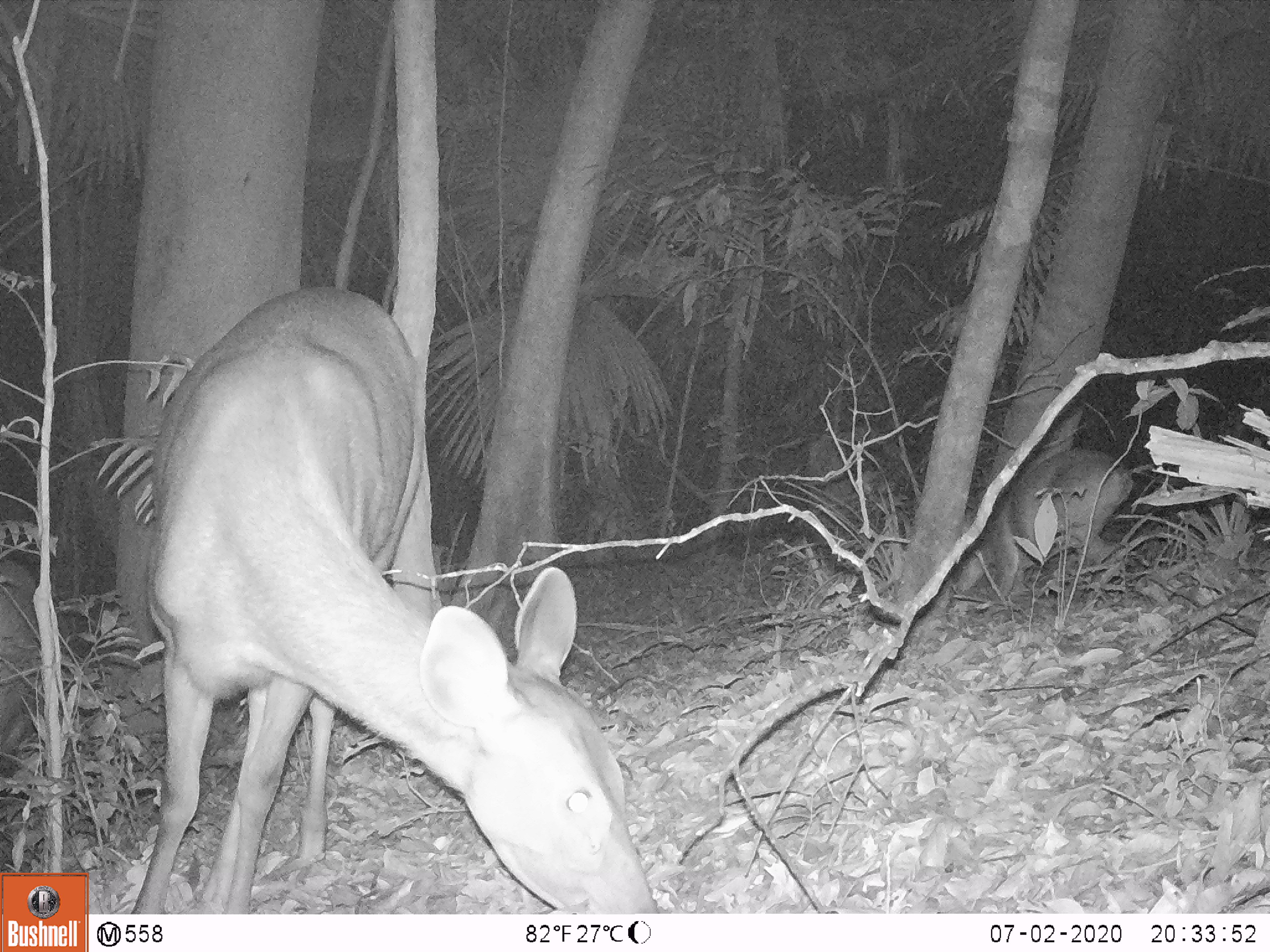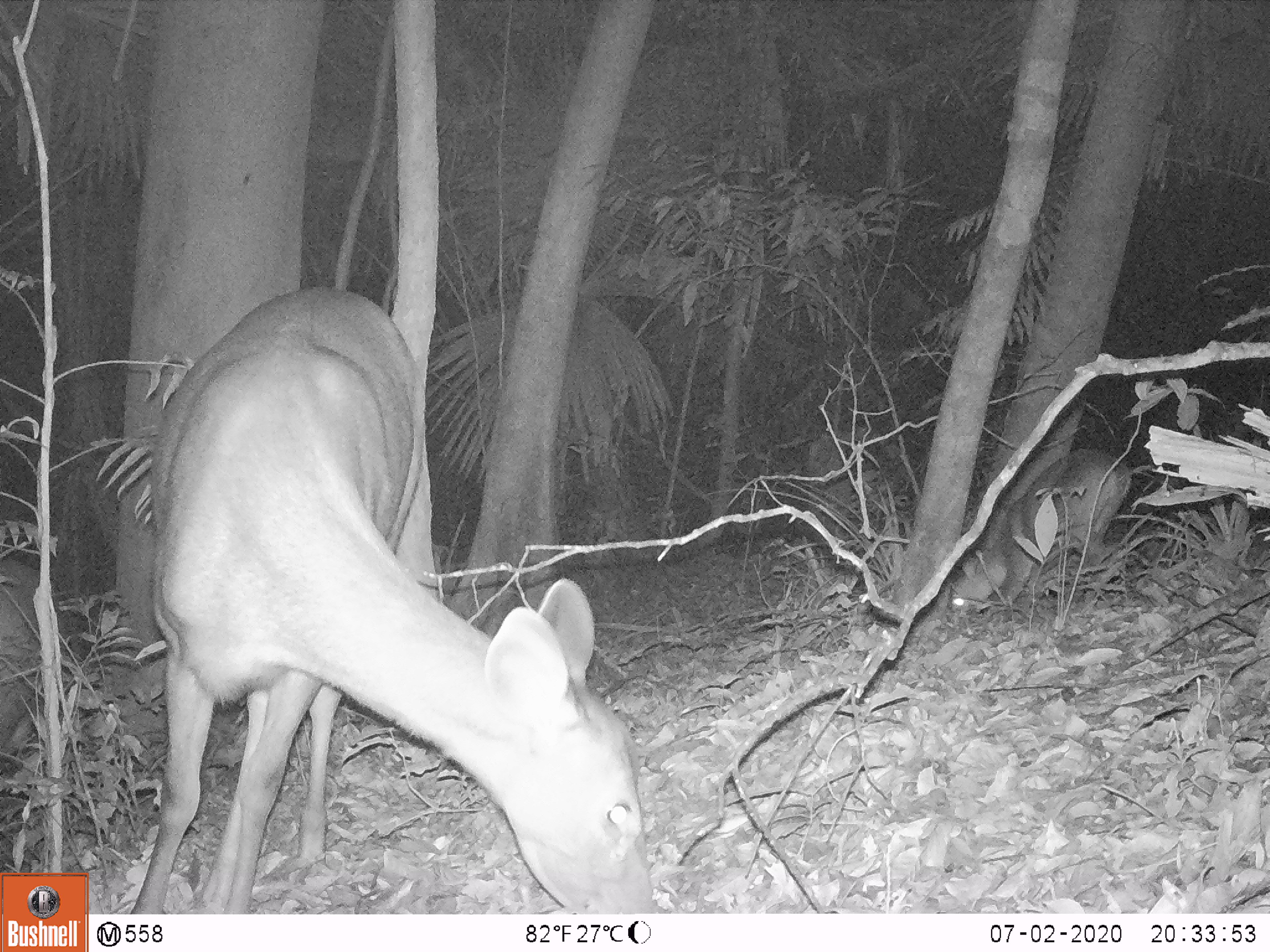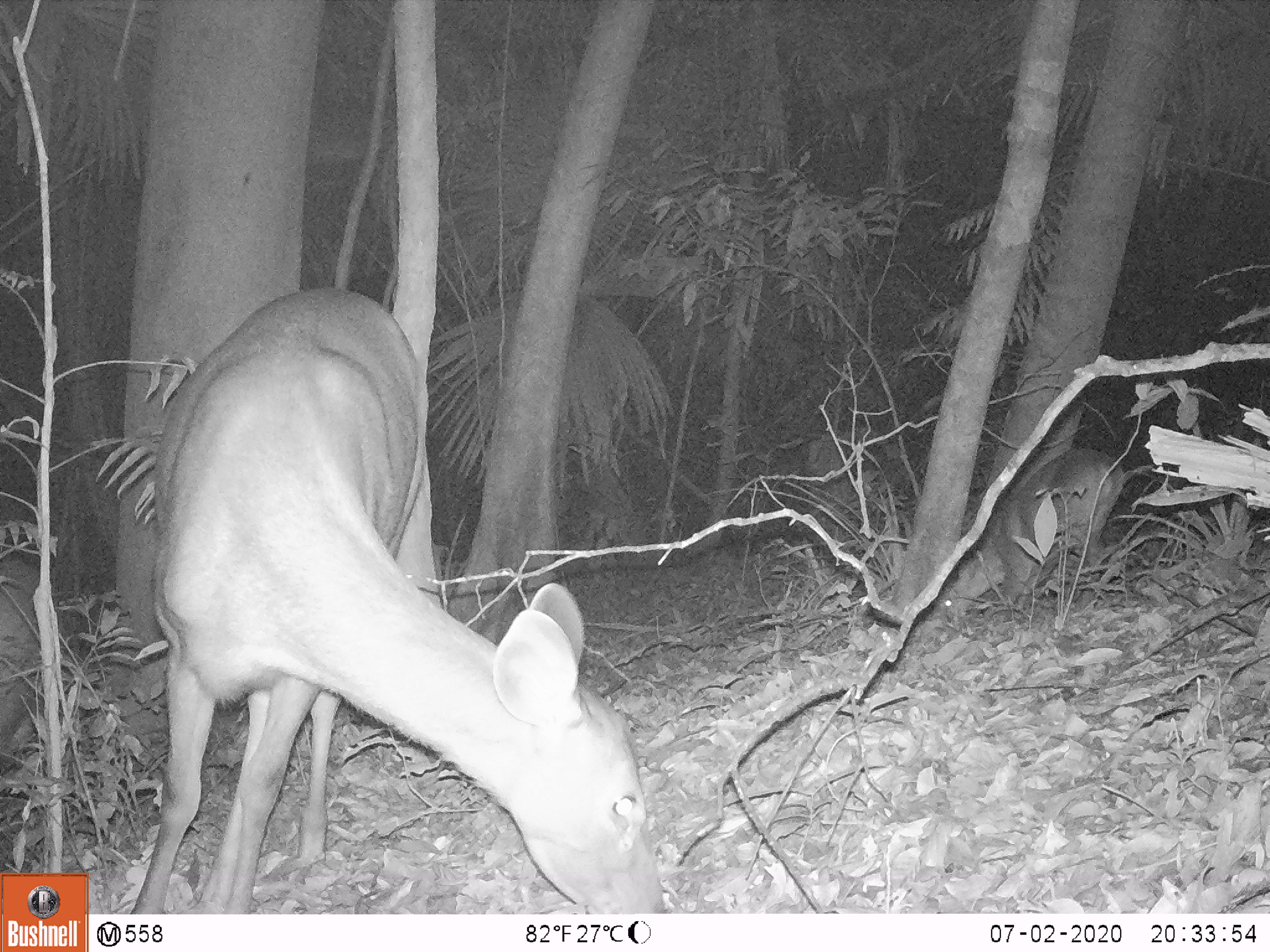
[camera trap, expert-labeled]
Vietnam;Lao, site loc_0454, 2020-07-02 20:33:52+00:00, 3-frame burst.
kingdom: Animalia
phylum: Chordata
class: Mammalia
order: Artiodactyla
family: Cervidae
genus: Rusa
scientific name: Rusa unicolor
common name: sambar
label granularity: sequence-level